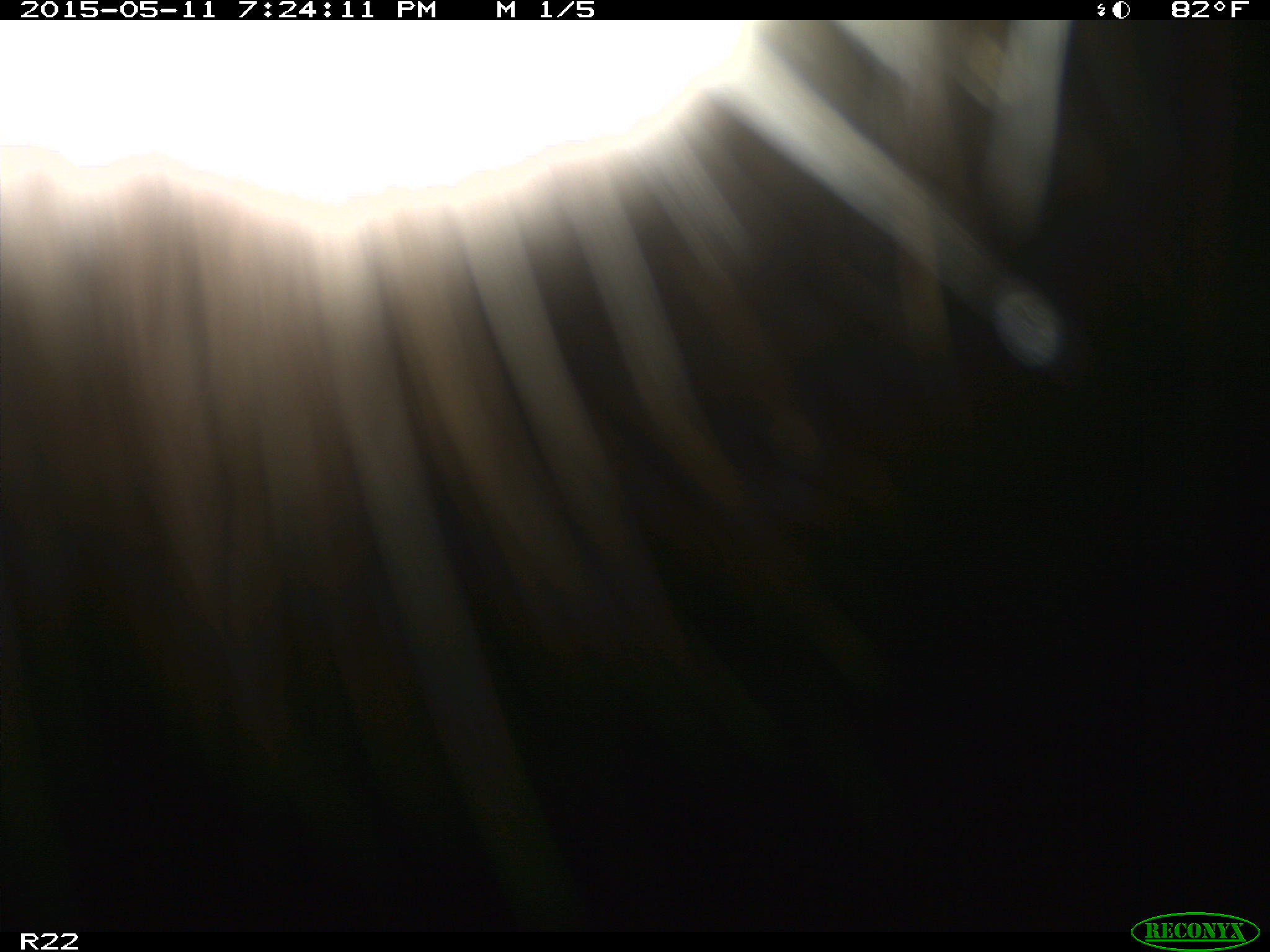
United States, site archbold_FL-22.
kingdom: Animalia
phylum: Chordata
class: Mammalia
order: Artiodactyla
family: Bovidae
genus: Bos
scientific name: Bos taurus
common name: domestic cow